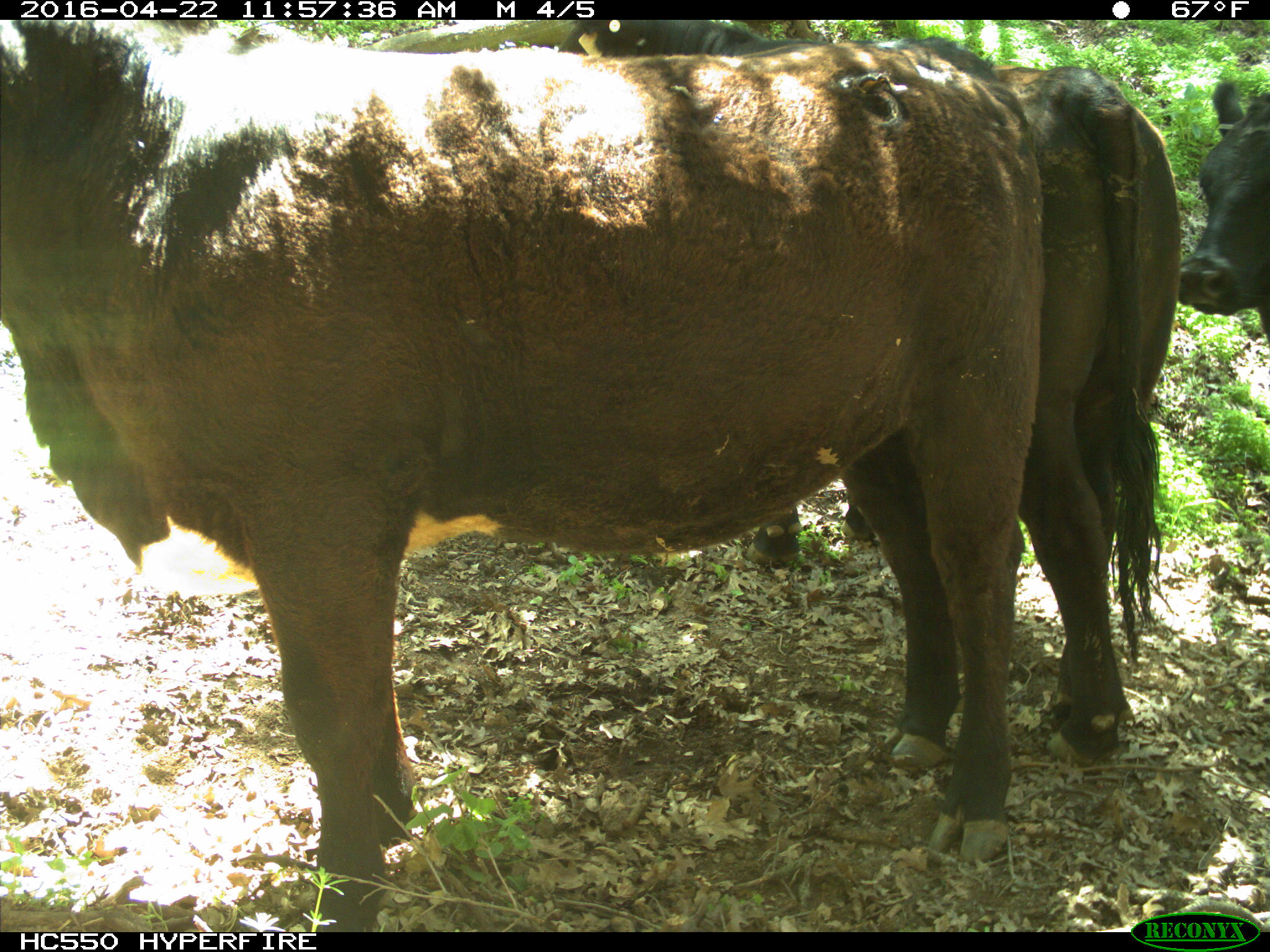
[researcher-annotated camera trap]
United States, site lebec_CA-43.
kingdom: Animalia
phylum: Chordata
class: Mammalia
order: Artiodactyla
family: Bovidae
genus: Bos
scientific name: Bos taurus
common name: domestic cow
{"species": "Bos taurus (domestic cow)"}